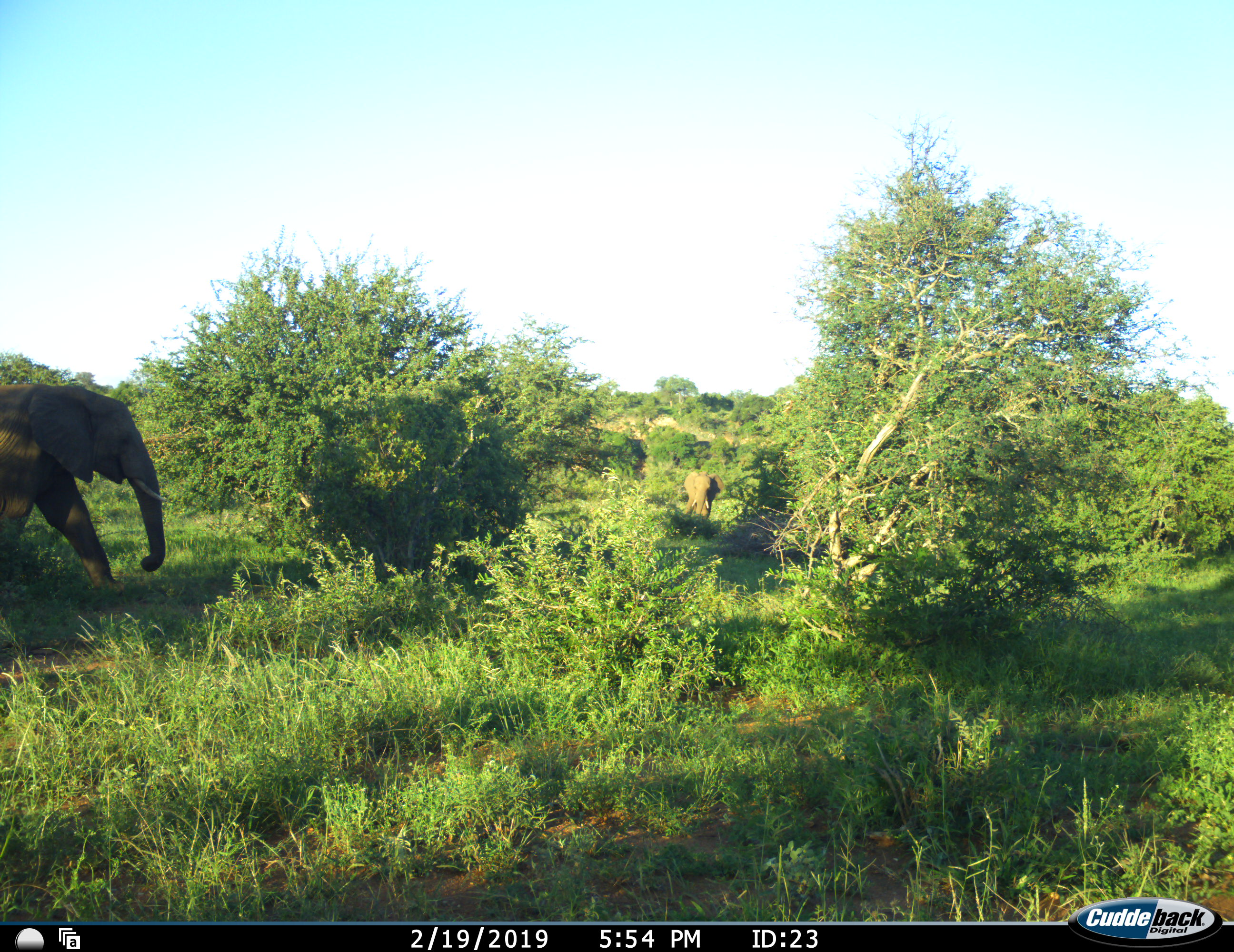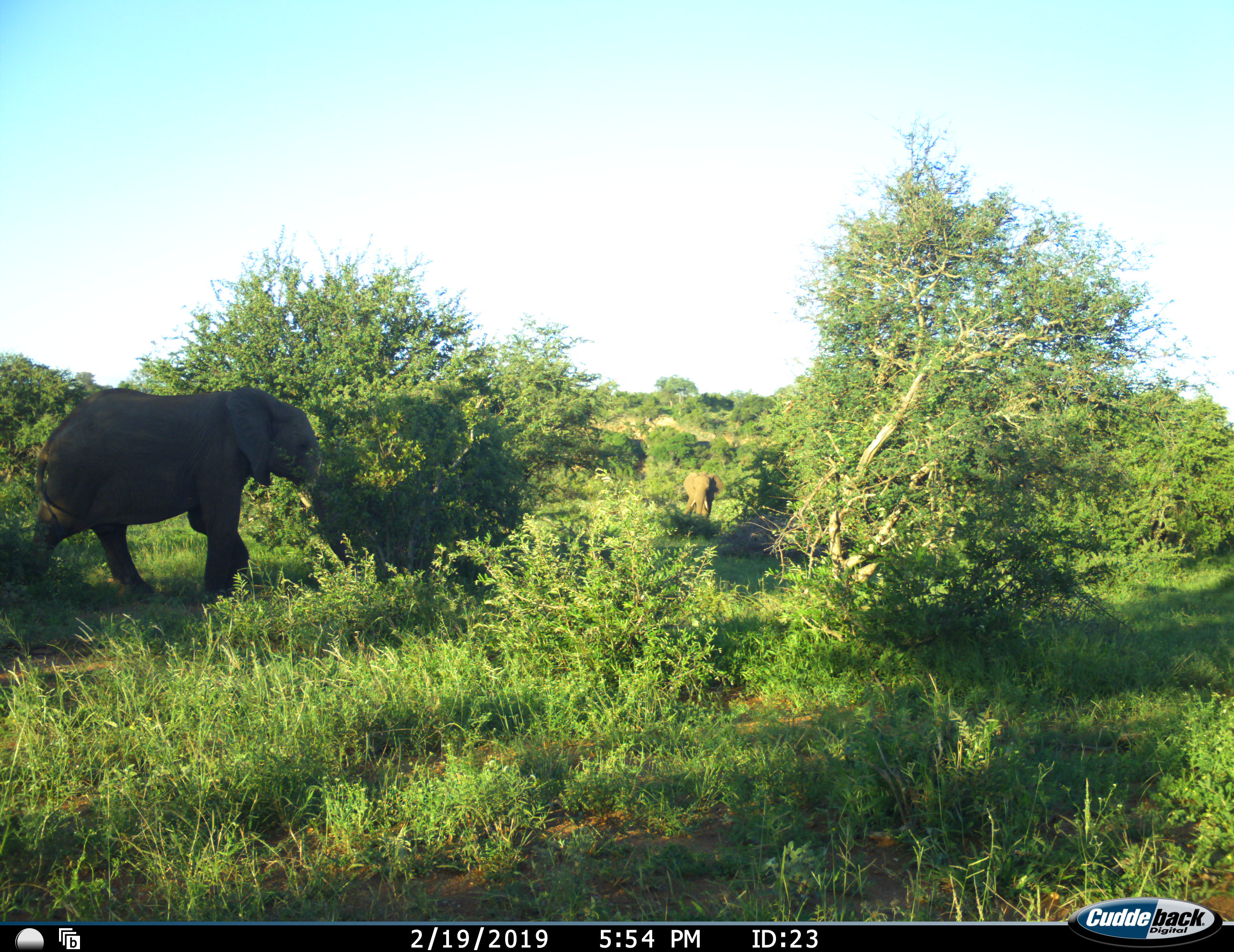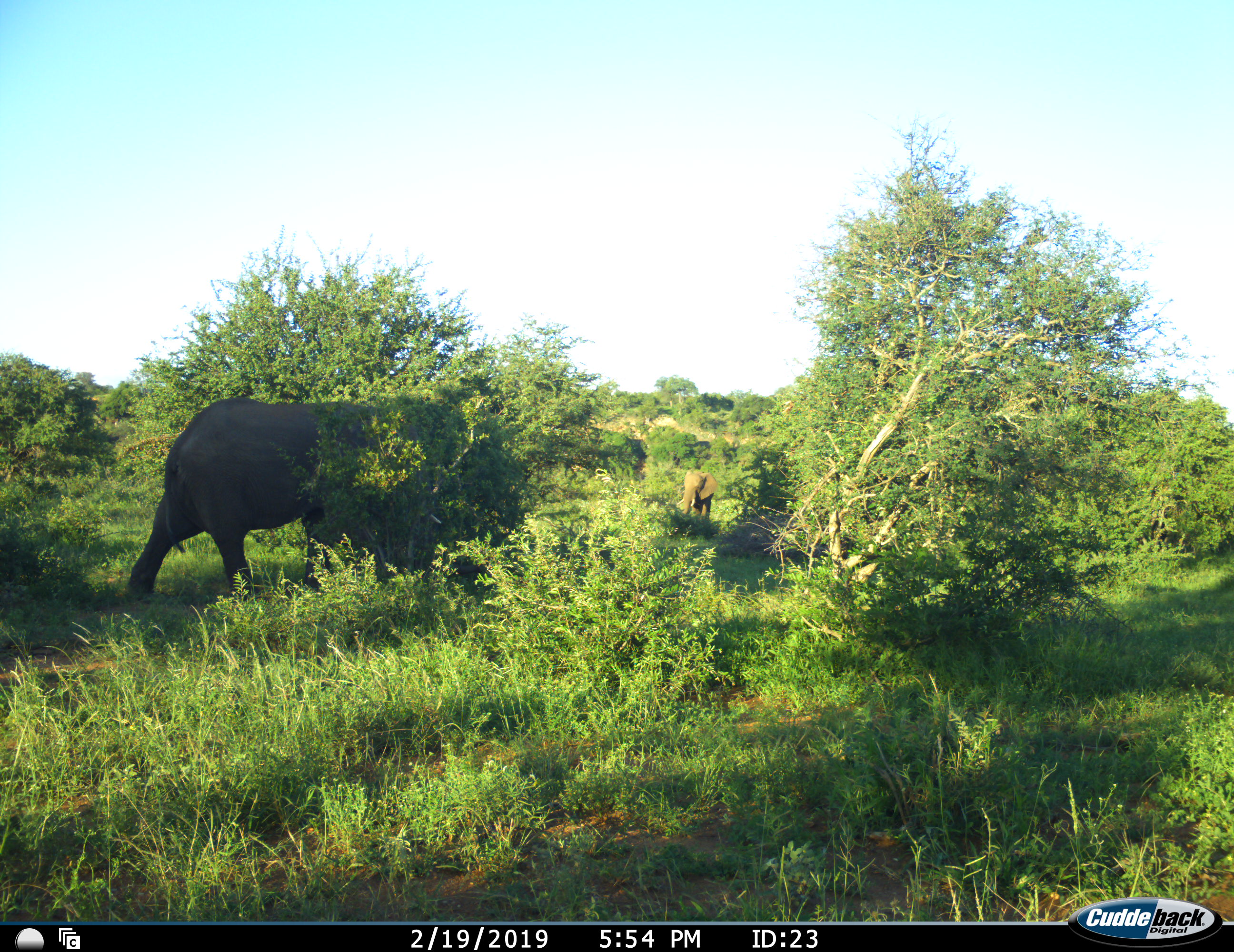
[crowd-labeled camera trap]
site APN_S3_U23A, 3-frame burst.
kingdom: Animalia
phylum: Chordata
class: Mammalia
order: Proboscidea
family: Elephantidae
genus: Loxodonta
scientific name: Loxodonta africana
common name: african bush elephant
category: elephant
Elephant (african bush elephant) (Loxodonta africana), count 2. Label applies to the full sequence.